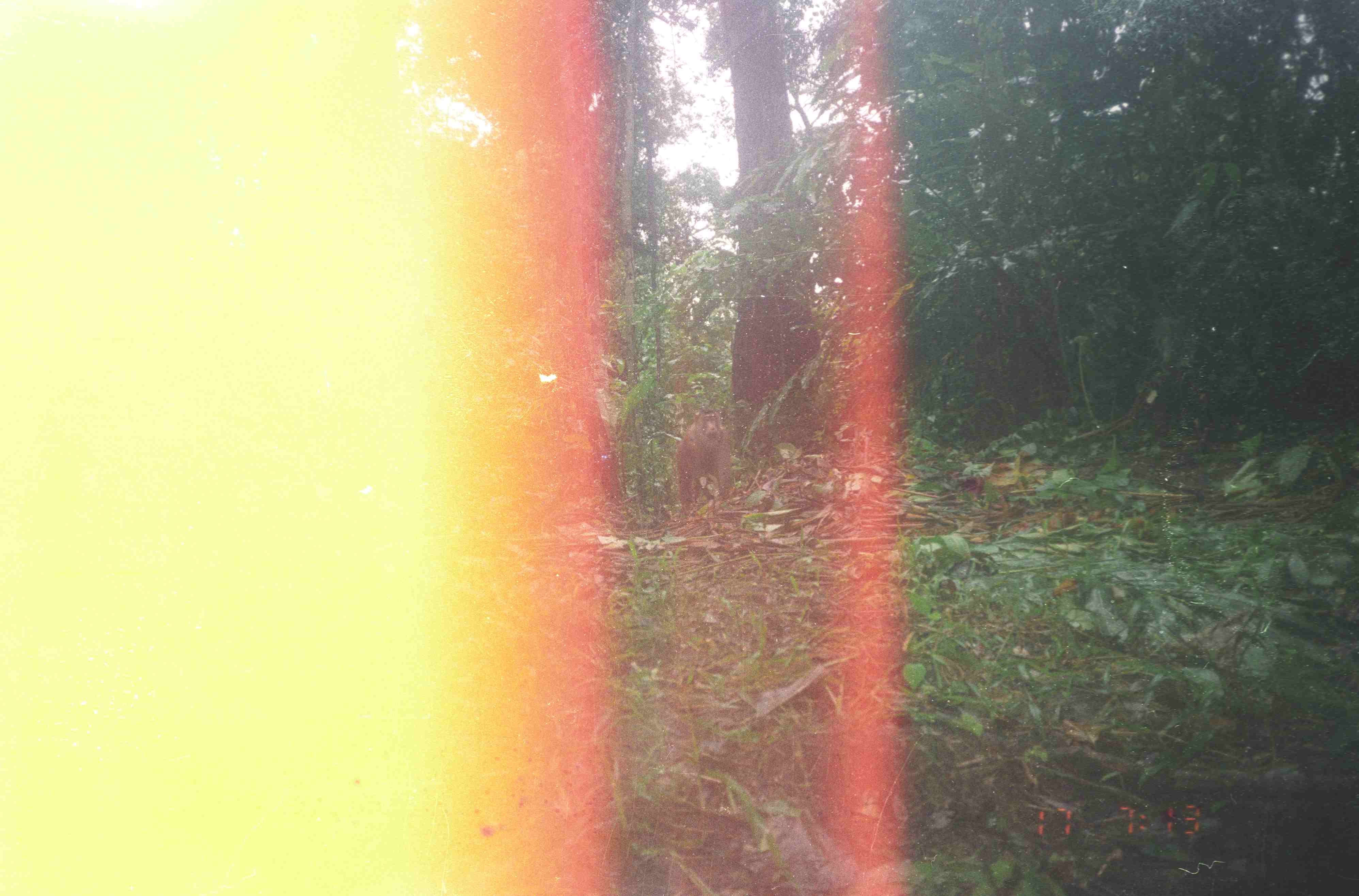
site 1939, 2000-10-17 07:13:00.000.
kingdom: Animalia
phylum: Chordata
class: Mammalia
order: Primates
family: Cercopithecidae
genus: Macaca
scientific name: Macaca nemestrina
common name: southern pig-tailed macaque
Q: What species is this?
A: Macaca nemestrina (southern pig-tailed macaque).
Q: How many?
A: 1.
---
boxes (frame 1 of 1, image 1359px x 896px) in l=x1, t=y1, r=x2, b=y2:
macaca nemestrina: l=675, t=406, r=734, b=518